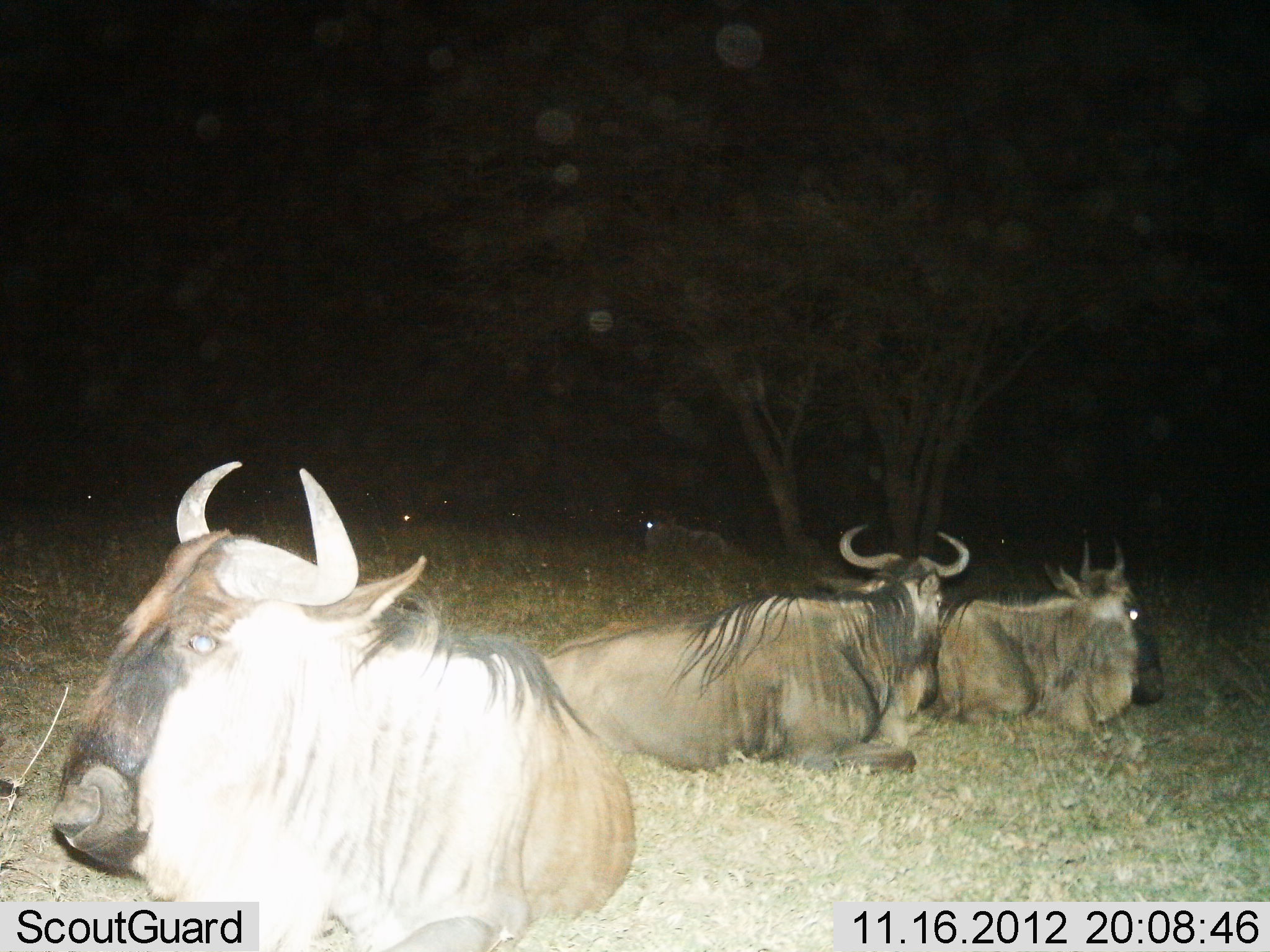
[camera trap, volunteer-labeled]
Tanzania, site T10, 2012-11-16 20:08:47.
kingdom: Animalia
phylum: Chordata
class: Mammalia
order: Artiodactyla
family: Bovidae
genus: Connochaetes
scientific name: Connochaetes taurinus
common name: blue wildebeest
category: wildebeest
Wildebeest (blue wildebeest) (Connochaetes taurinus), count 6. Behavior (volunteer vote fractions): standing 0%, resting 100%, moving 0%, interacting 0%. Young present (vote fraction): 0%. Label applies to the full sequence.